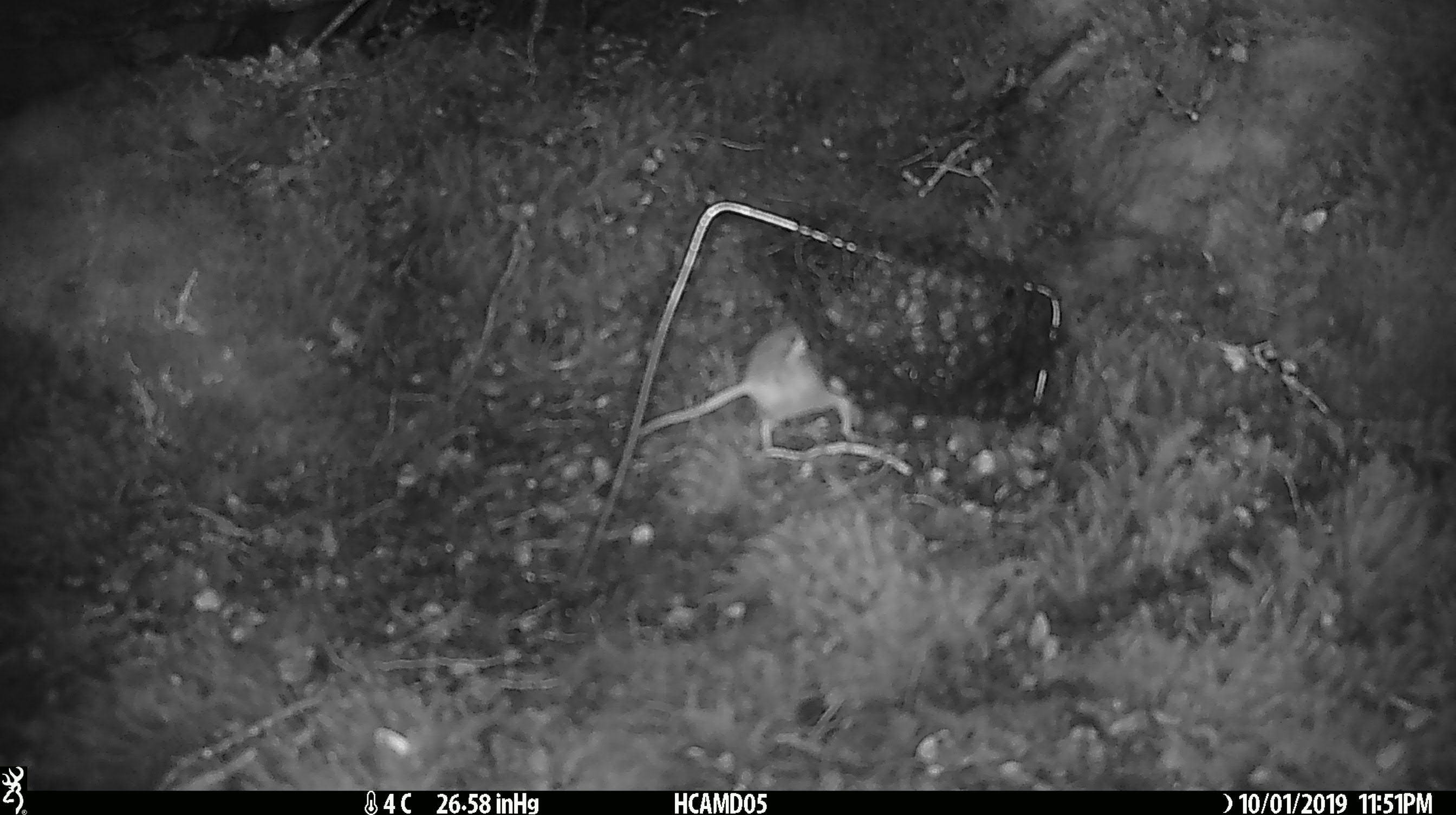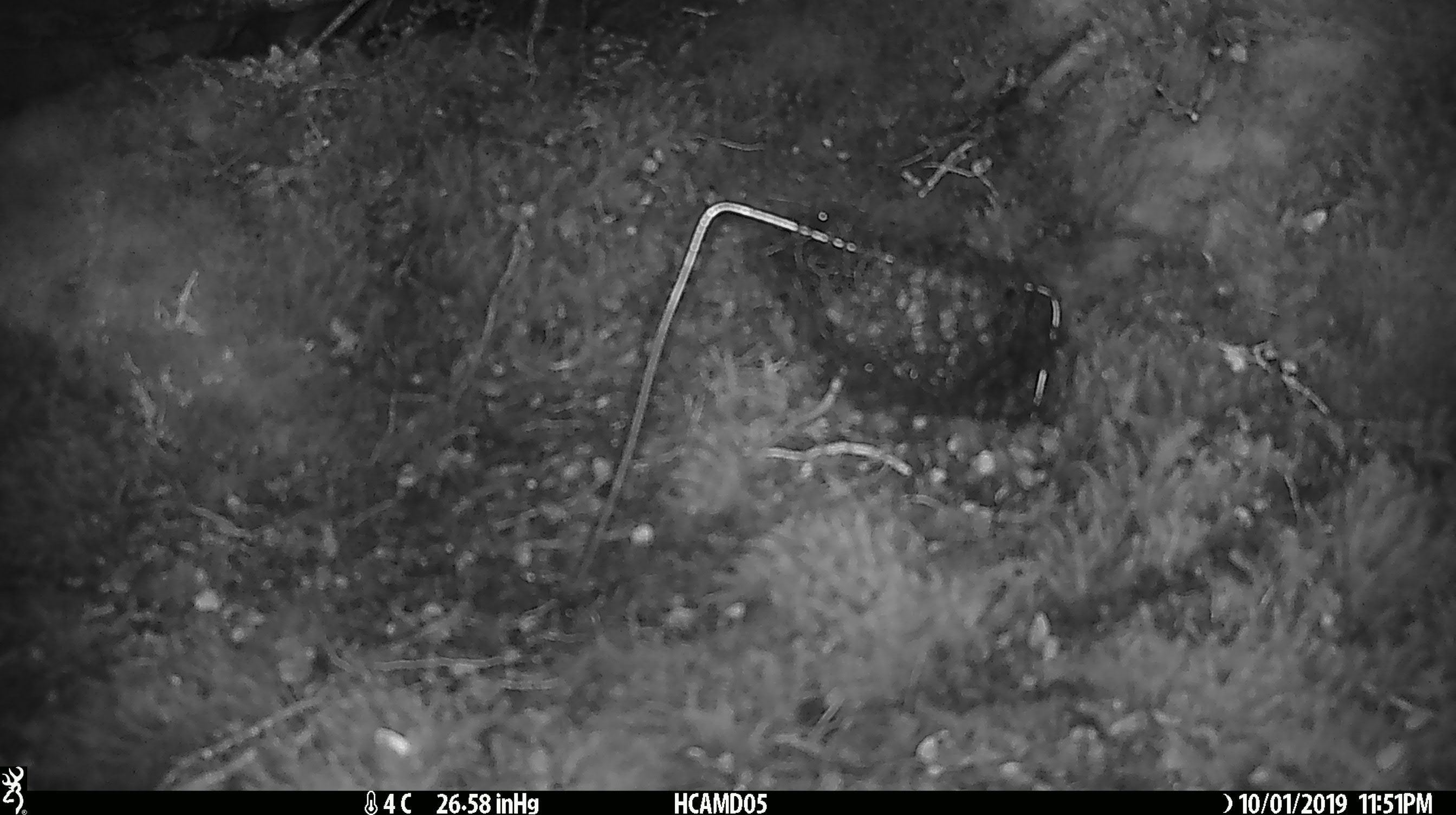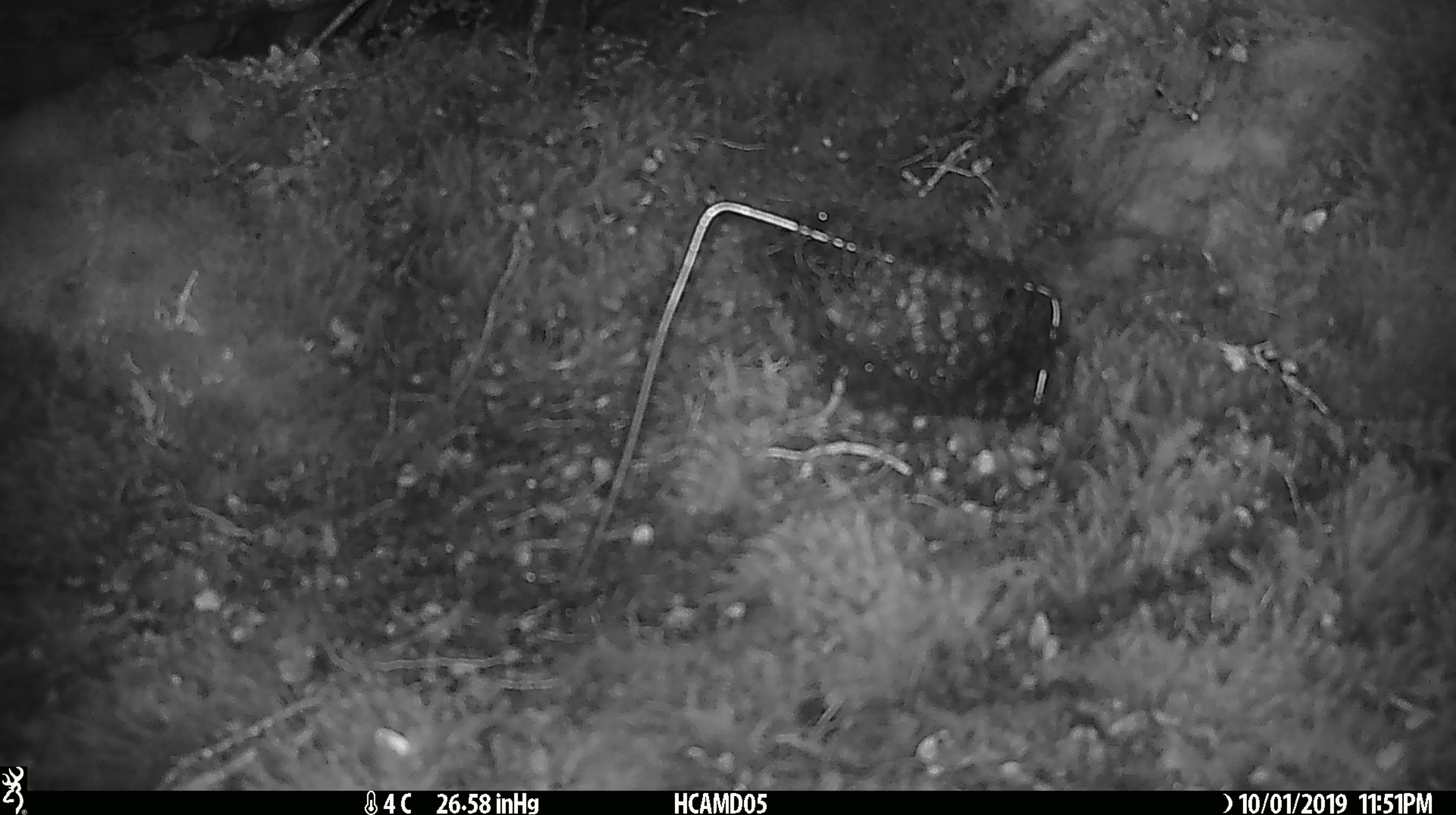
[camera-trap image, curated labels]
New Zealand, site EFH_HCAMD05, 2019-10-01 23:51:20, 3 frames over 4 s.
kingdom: Animalia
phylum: Chordata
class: Mammalia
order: Rodentia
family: Muridae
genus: Mus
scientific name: Mus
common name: mouse